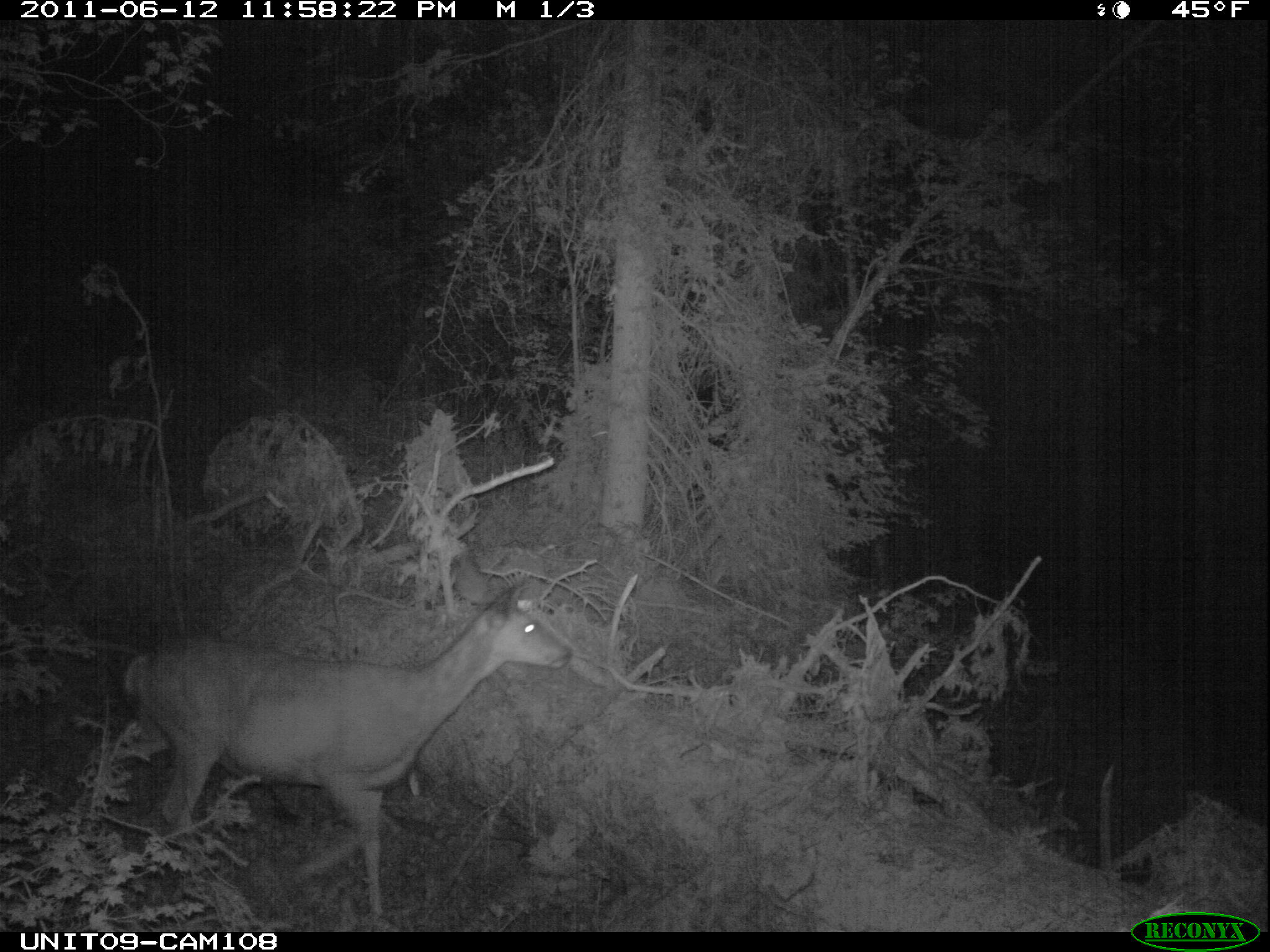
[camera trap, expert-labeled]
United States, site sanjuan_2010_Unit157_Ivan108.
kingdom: Animalia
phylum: Chordata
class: Mammalia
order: Artiodactyla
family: Cervidae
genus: Odocoileus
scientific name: Odocoileus hemionus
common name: mule deer